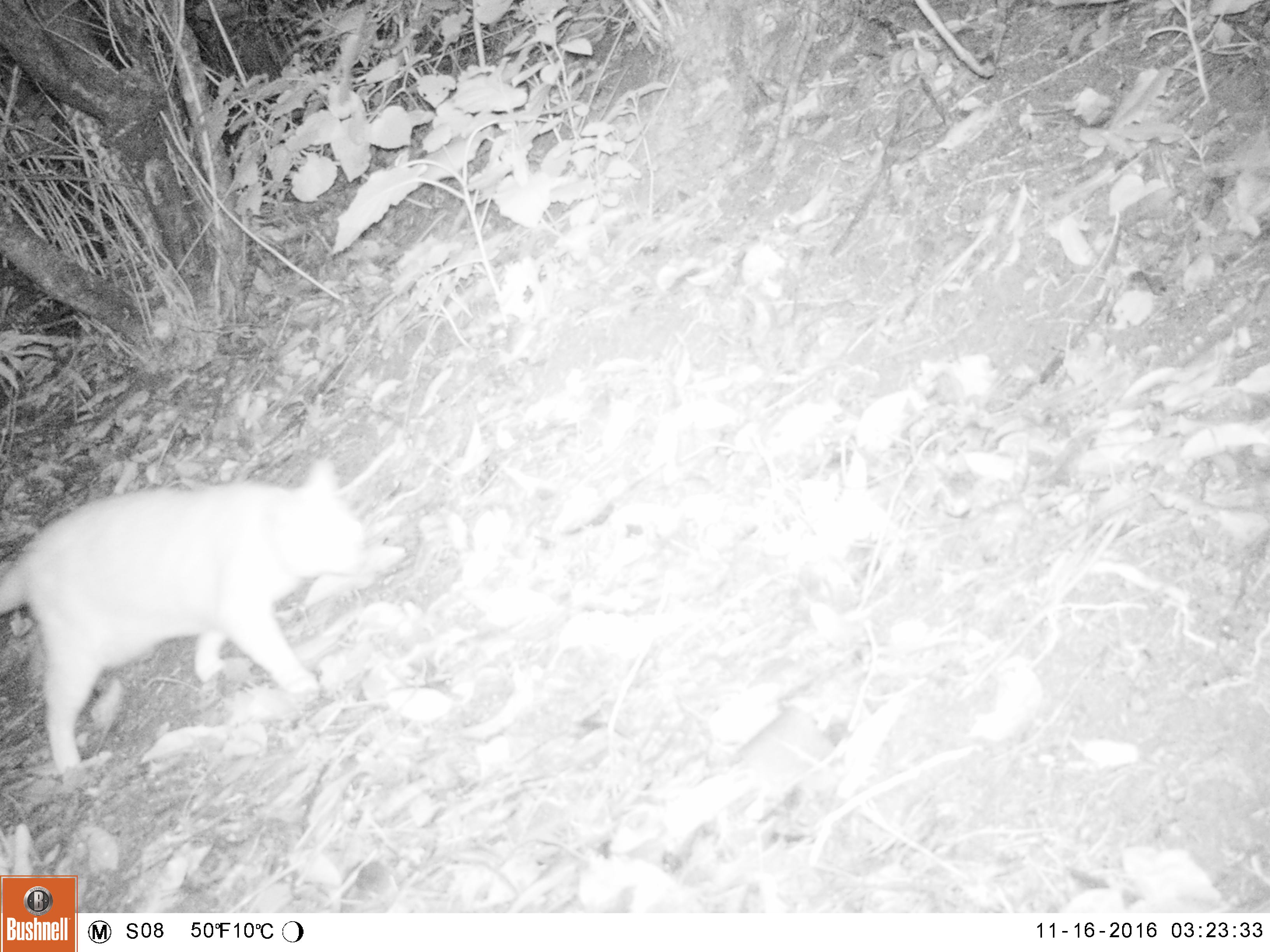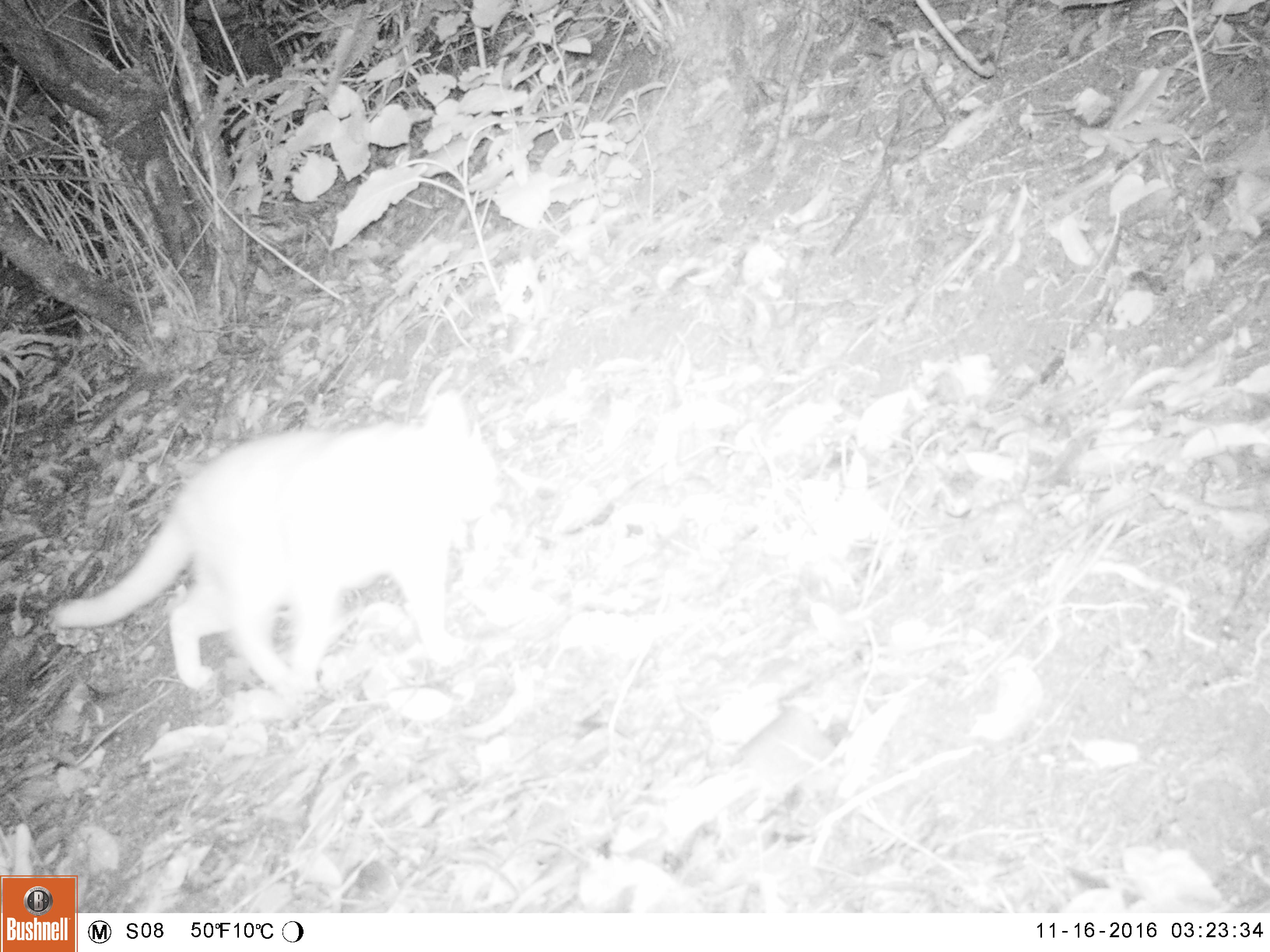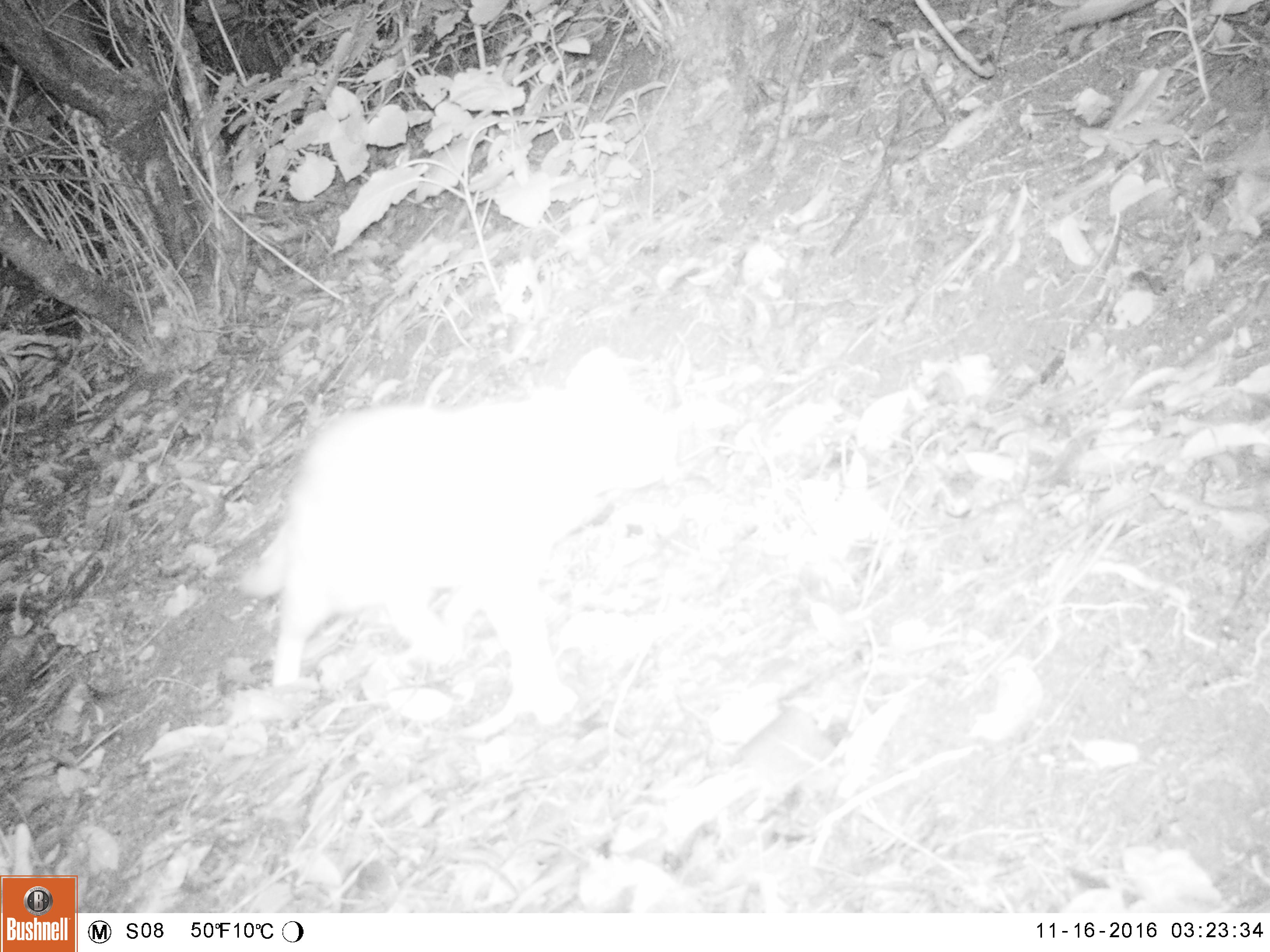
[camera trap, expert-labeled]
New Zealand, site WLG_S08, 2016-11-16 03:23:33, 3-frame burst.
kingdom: Animalia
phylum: Chordata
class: Mammalia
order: Carnivora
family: Felidae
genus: Felis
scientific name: Felis catus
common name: domestic cat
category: cat